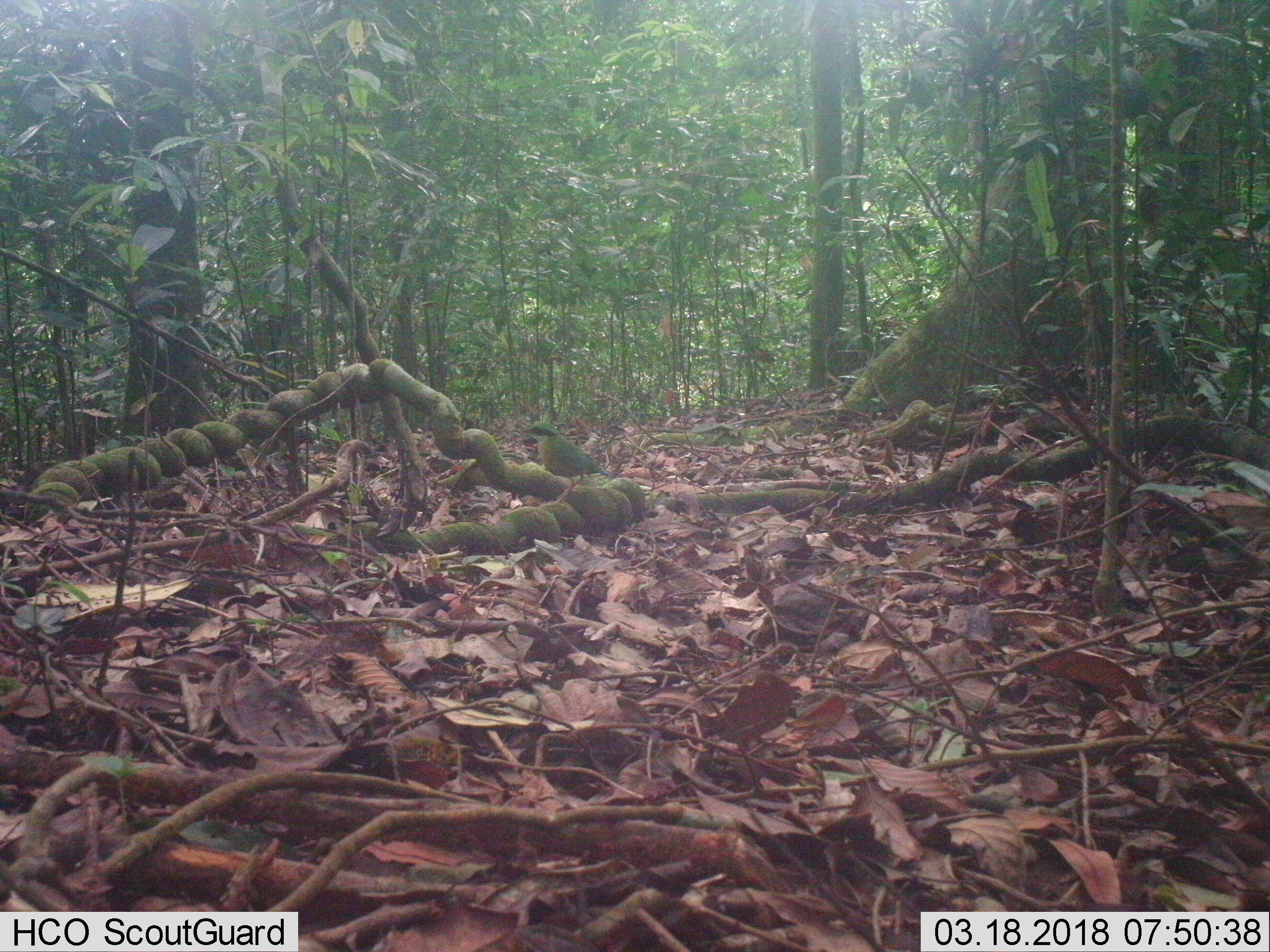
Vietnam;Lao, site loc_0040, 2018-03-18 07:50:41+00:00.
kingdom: Animalia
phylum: Chordata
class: Aves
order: Passeriformes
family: Pittidae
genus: Hydrornis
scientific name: Hydrornis elliotii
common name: bar-bellied pitta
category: bar bellied pitta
Bar bellied pitta (bar-bellied pitta) (Hydrornis elliotii). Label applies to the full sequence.